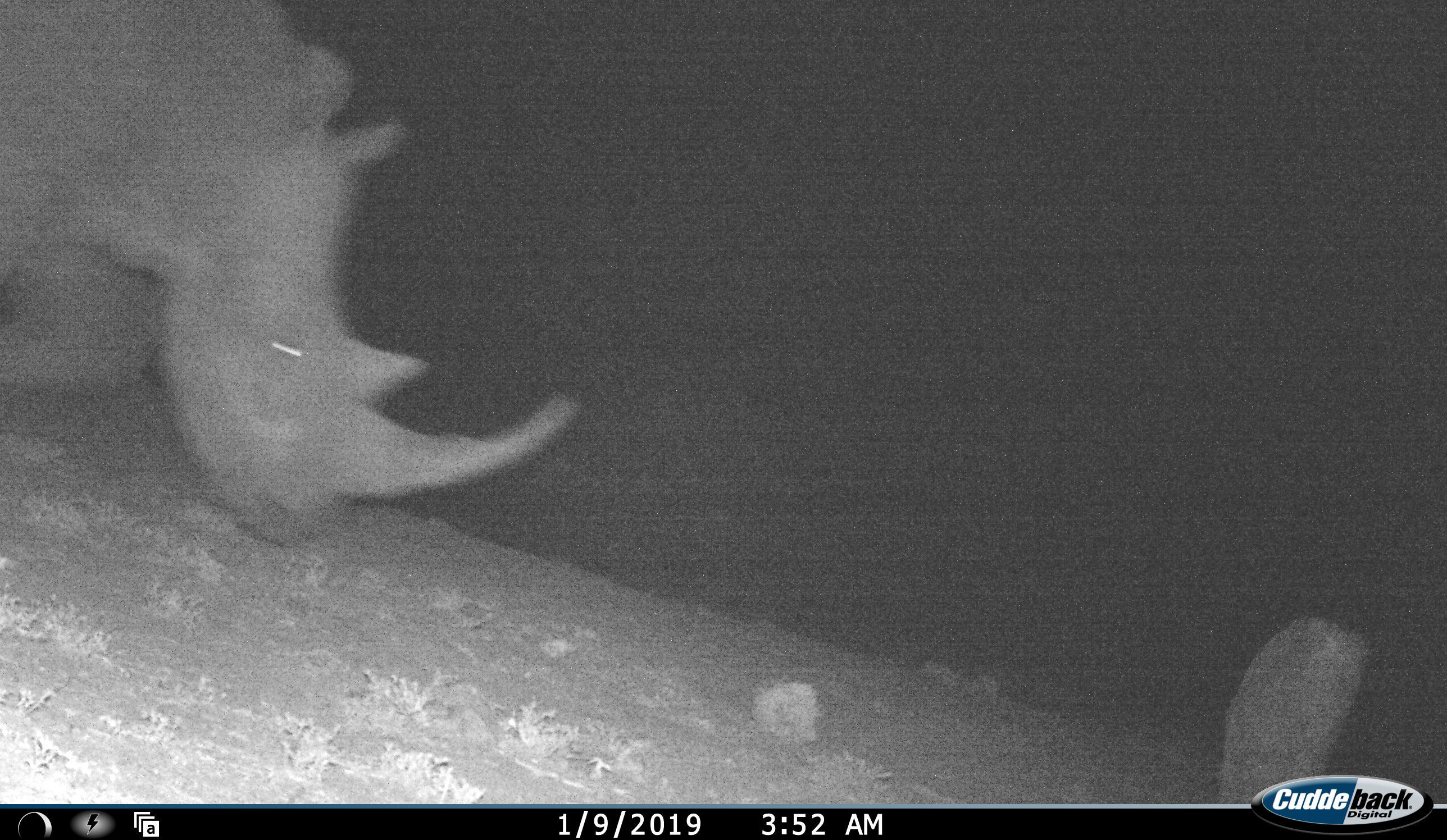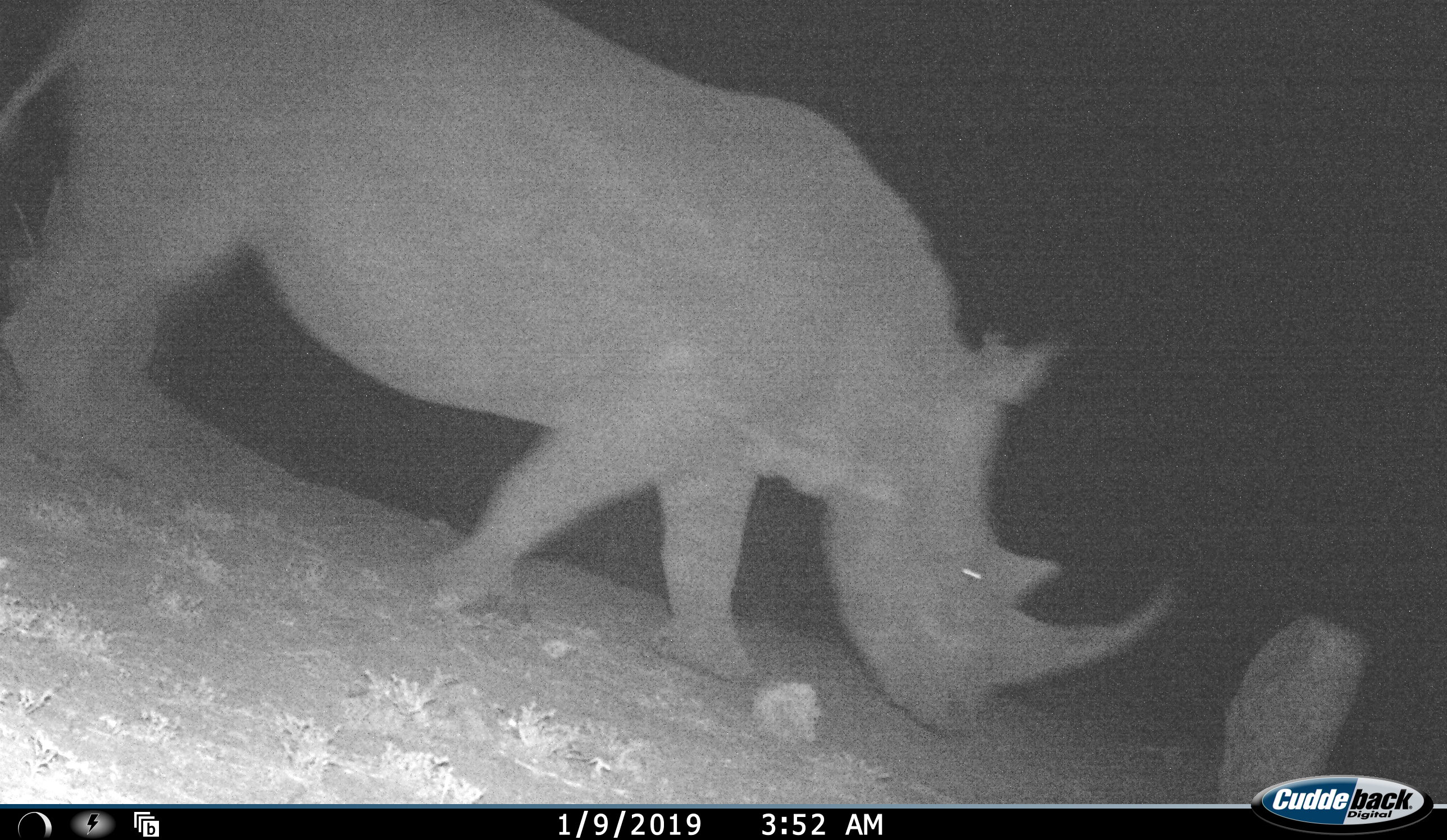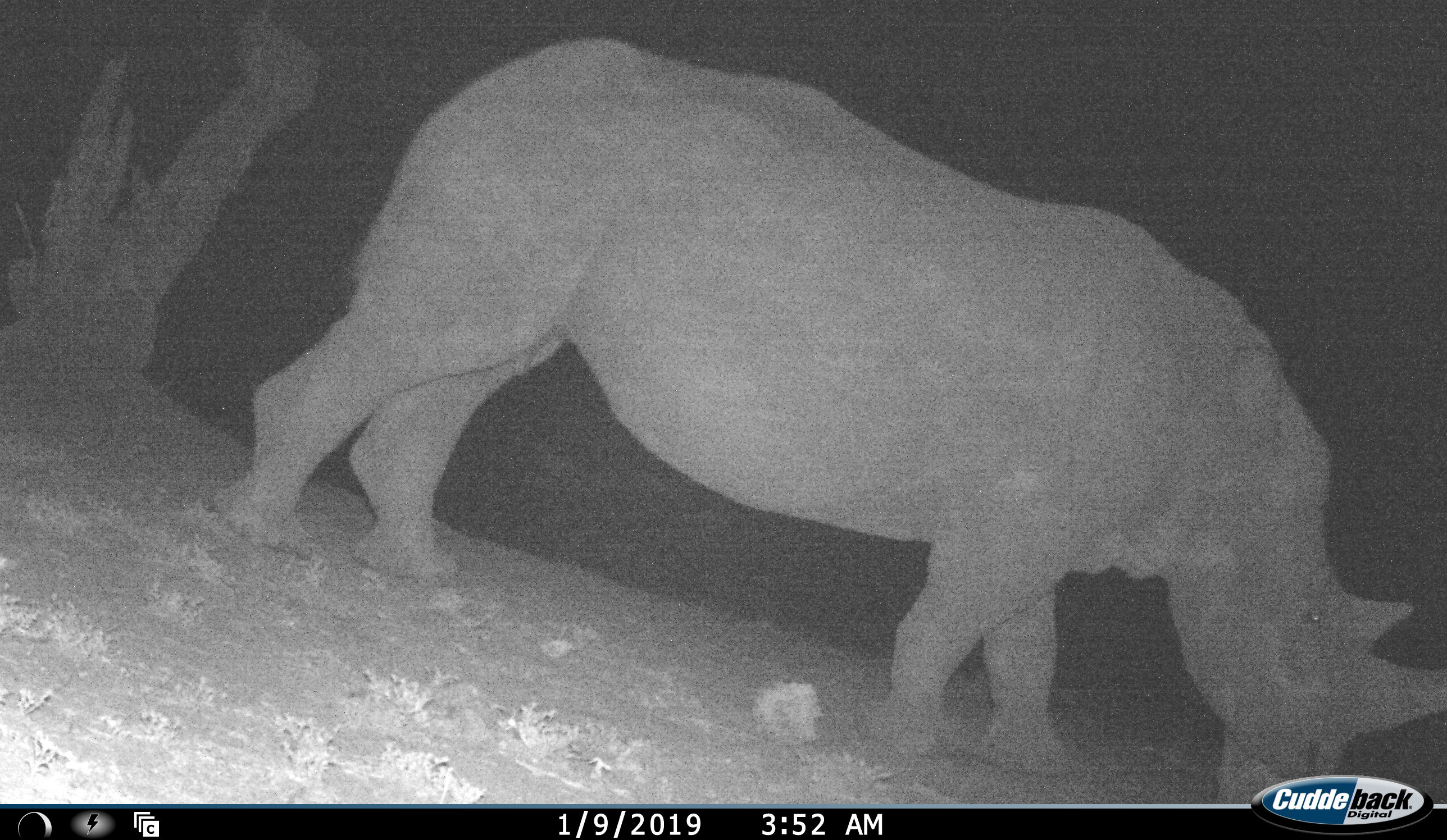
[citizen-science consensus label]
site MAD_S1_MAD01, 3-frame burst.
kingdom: Animalia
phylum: Chordata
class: Mammalia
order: Perissodactyla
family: Rhinocerotidae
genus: Ceratotherium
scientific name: Ceratotherium simum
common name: white rhinoceros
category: rhinoceroswhite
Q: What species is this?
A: Rhinoceroswhite (white rhinoceros) (Ceratotherium simum).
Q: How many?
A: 1.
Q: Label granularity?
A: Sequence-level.